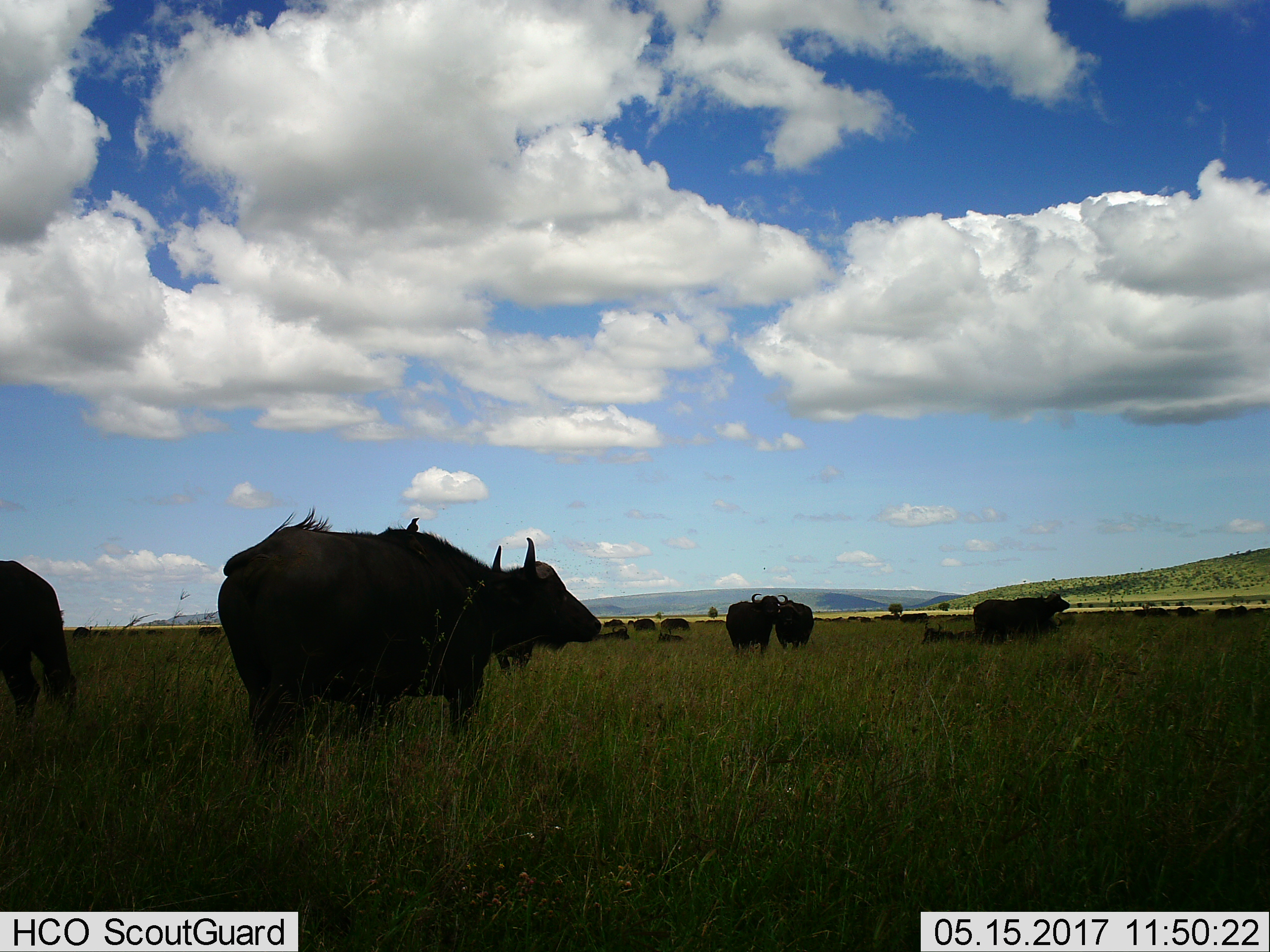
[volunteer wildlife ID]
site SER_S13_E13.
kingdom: Animalia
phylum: Chordata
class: Mammalia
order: Artiodactyla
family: Bovidae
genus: Syncerus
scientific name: Syncerus caffer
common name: african buffalo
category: buffalo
Buffalo (african buffalo) (Syncerus caffer), count 11-50. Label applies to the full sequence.